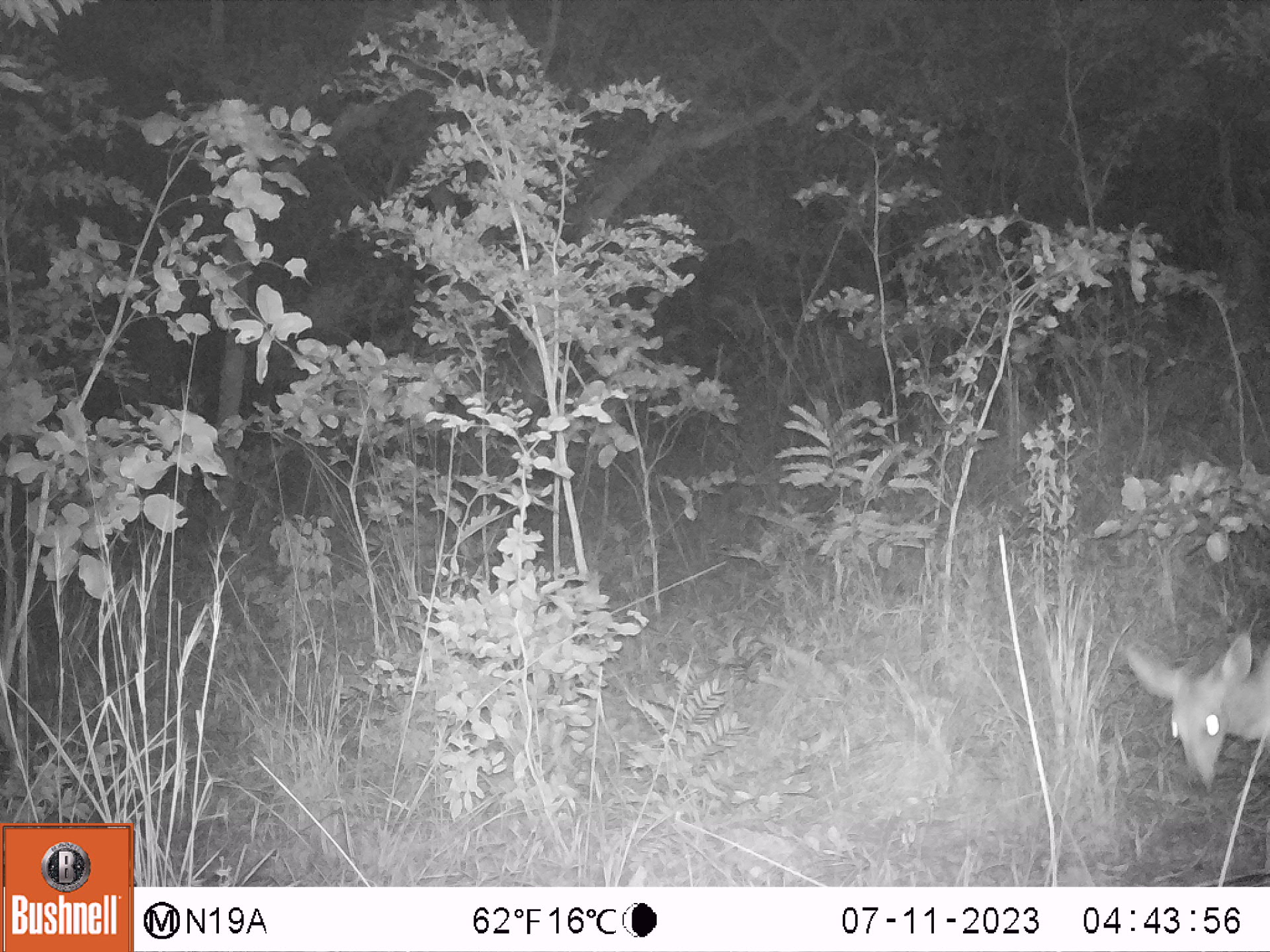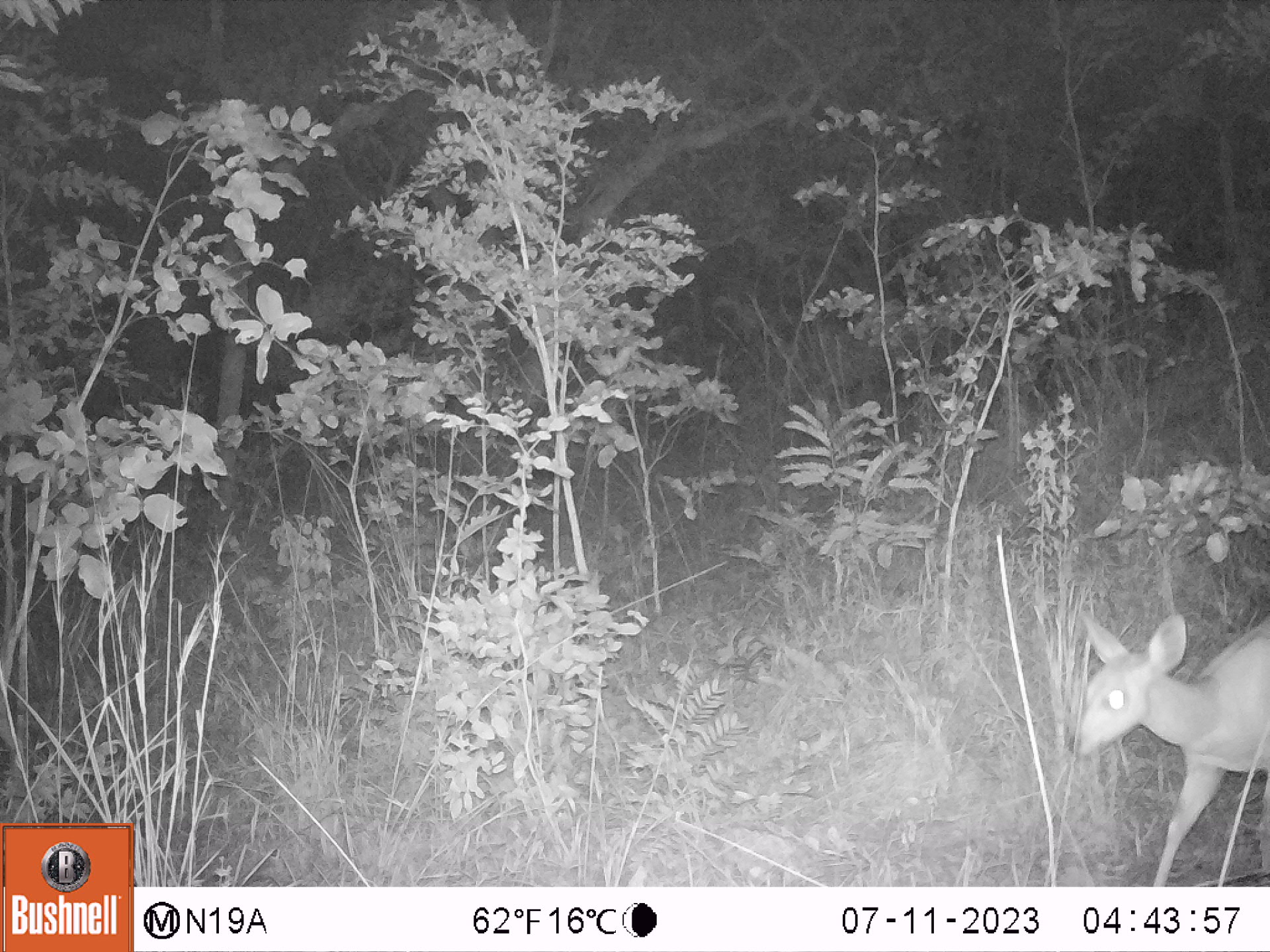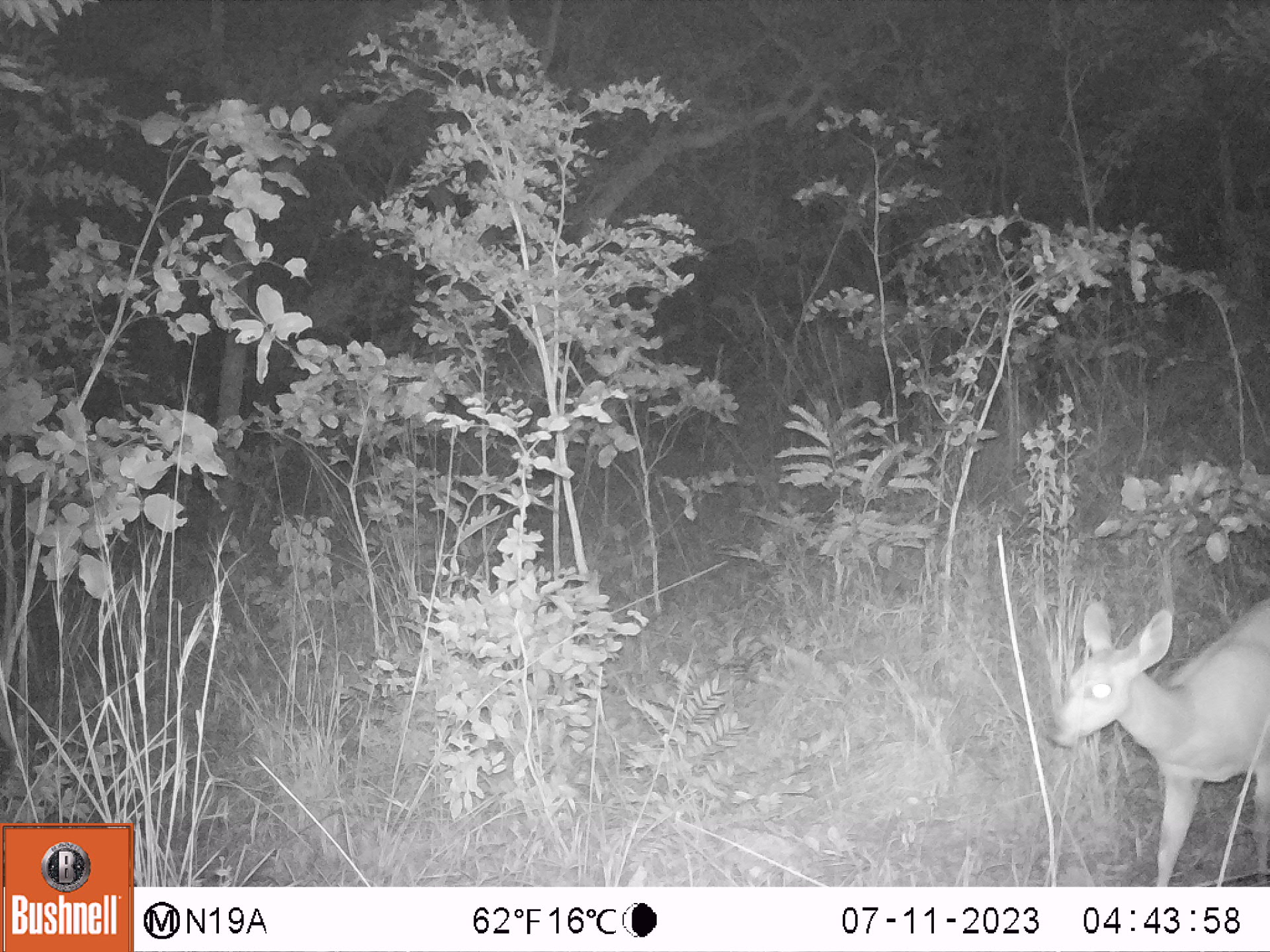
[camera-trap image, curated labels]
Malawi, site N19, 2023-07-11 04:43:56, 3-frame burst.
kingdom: Animalia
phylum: Chordata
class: Mammalia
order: Artiodactyla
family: Bovidae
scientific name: Antilopinae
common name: small antelope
Small antelope (Antilopinae), count 1.